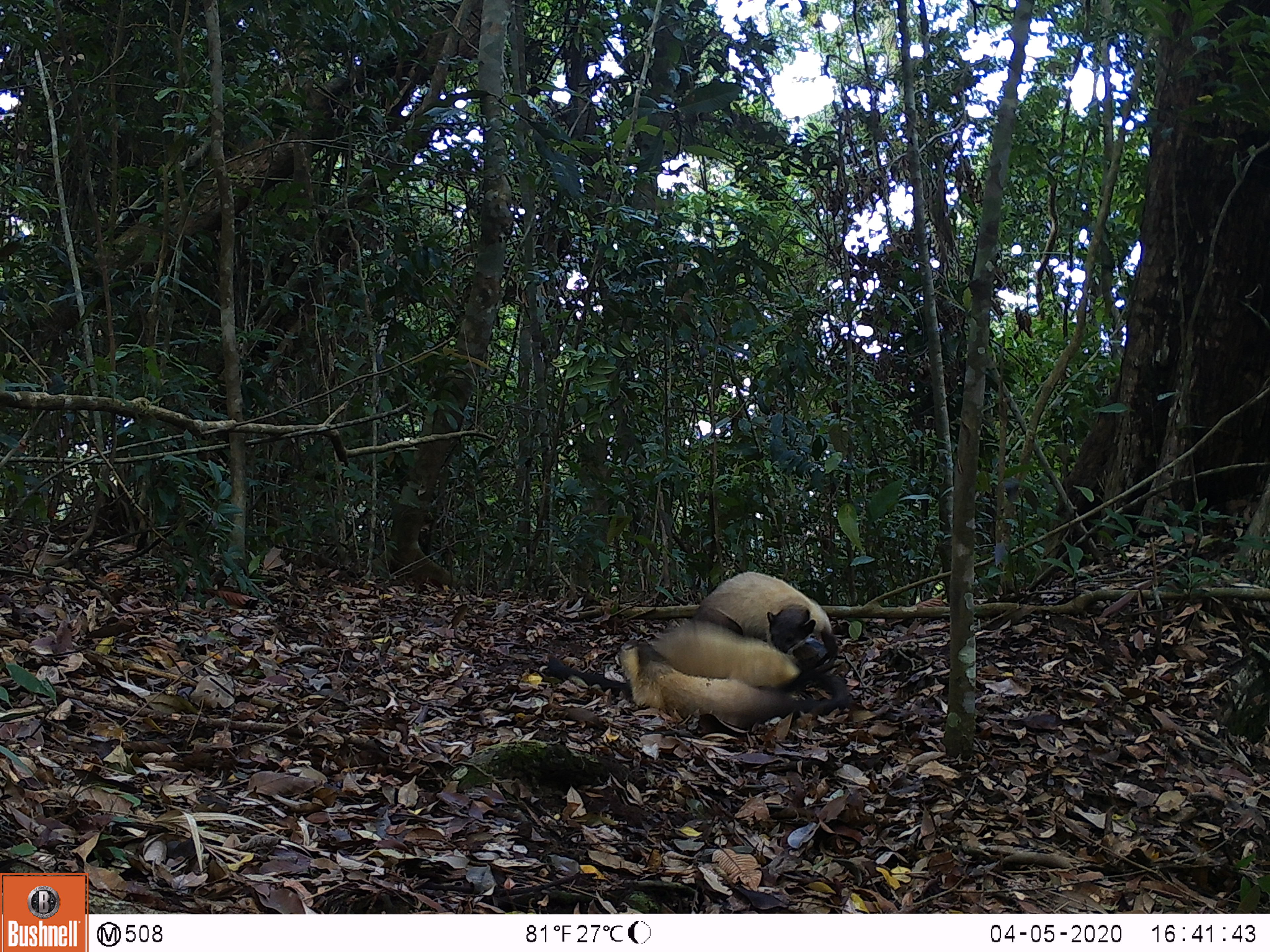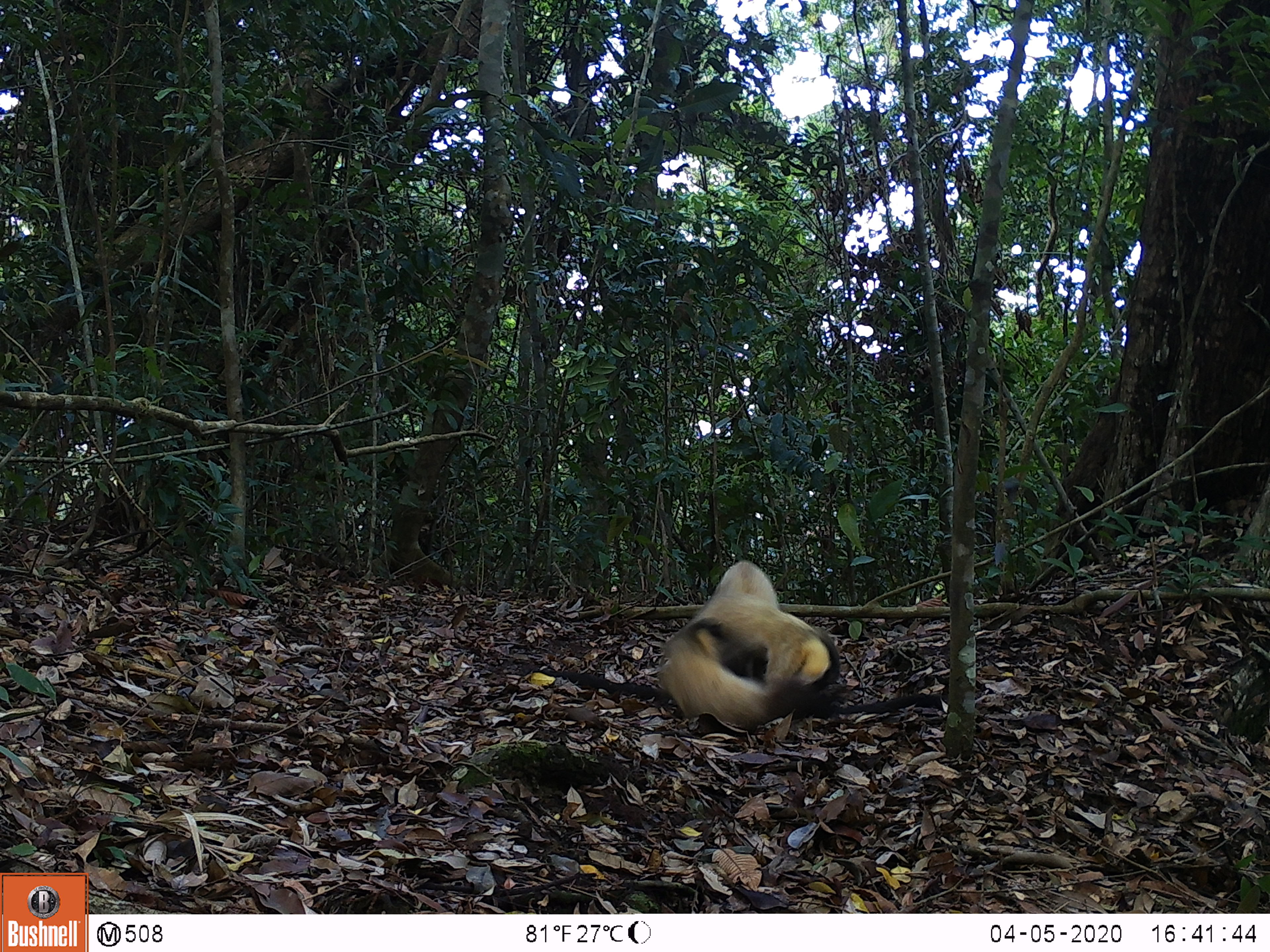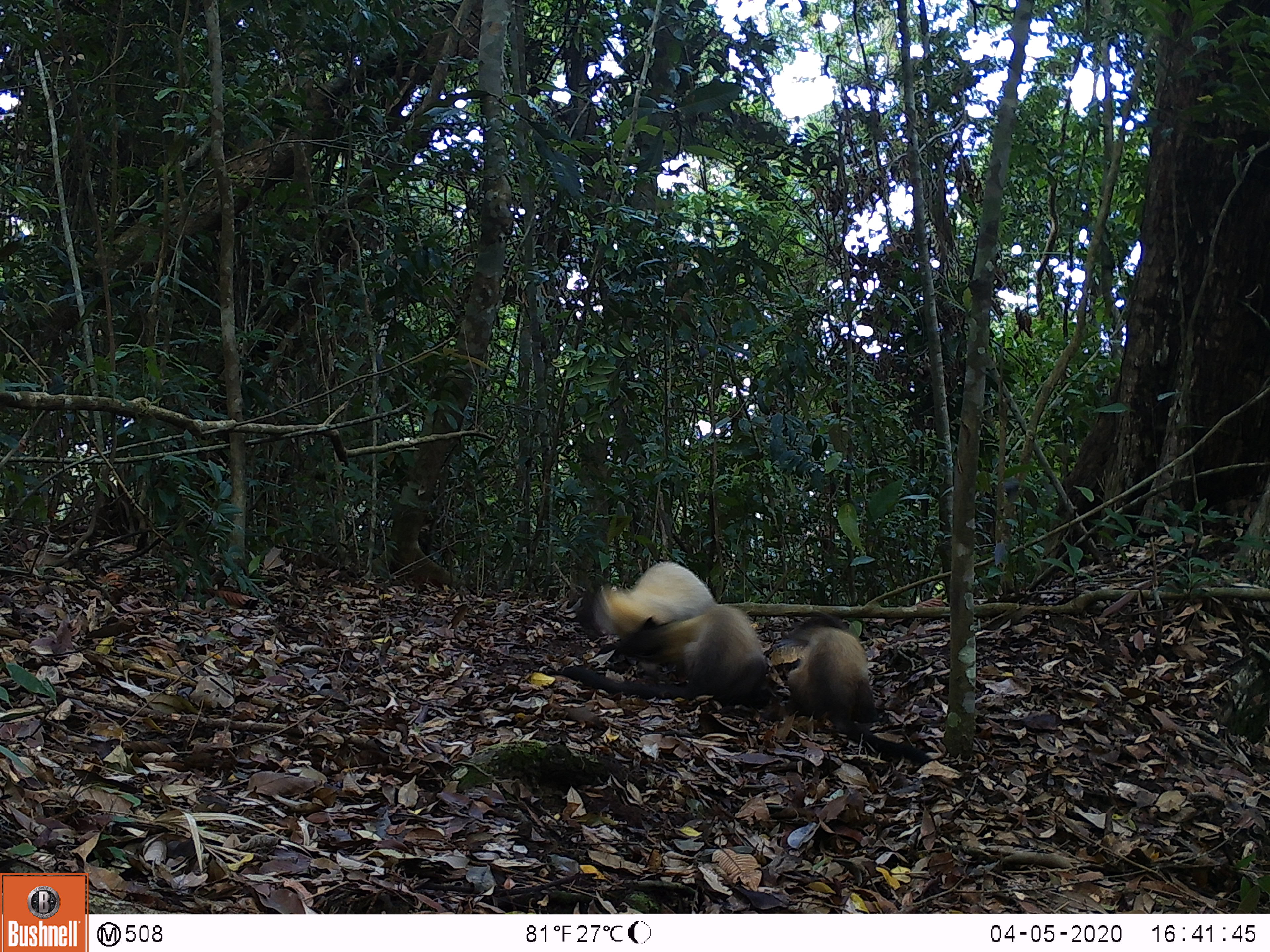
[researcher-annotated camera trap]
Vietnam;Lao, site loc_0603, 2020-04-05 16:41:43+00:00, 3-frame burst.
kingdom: Animalia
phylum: Chordata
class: Mammalia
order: Carnivora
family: Mustelidae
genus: Martes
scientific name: Martes flavigula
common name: yellow-throated marten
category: yellow throated marten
Yellow throated marten (yellow-throated marten) (Martes flavigula). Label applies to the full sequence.